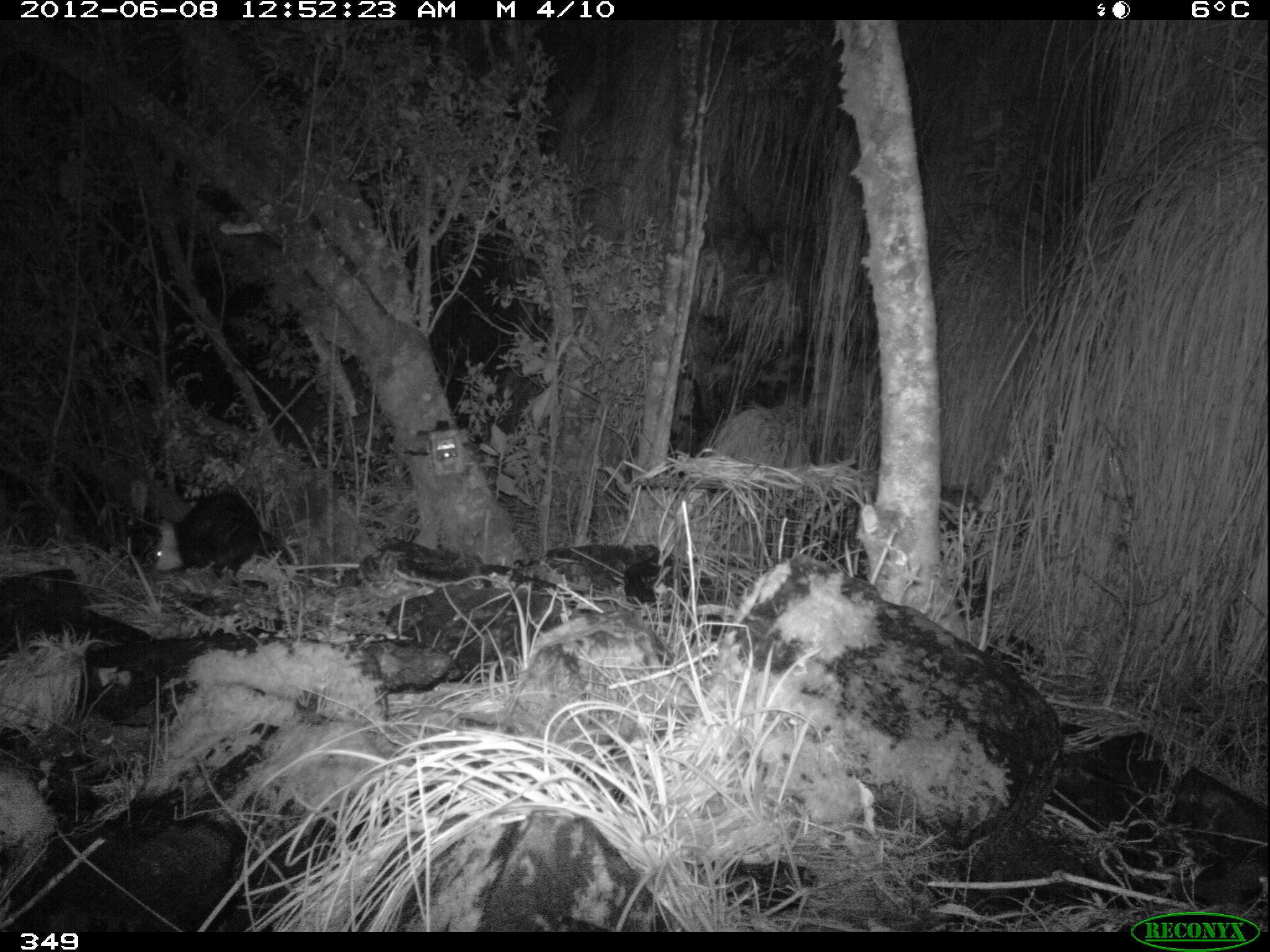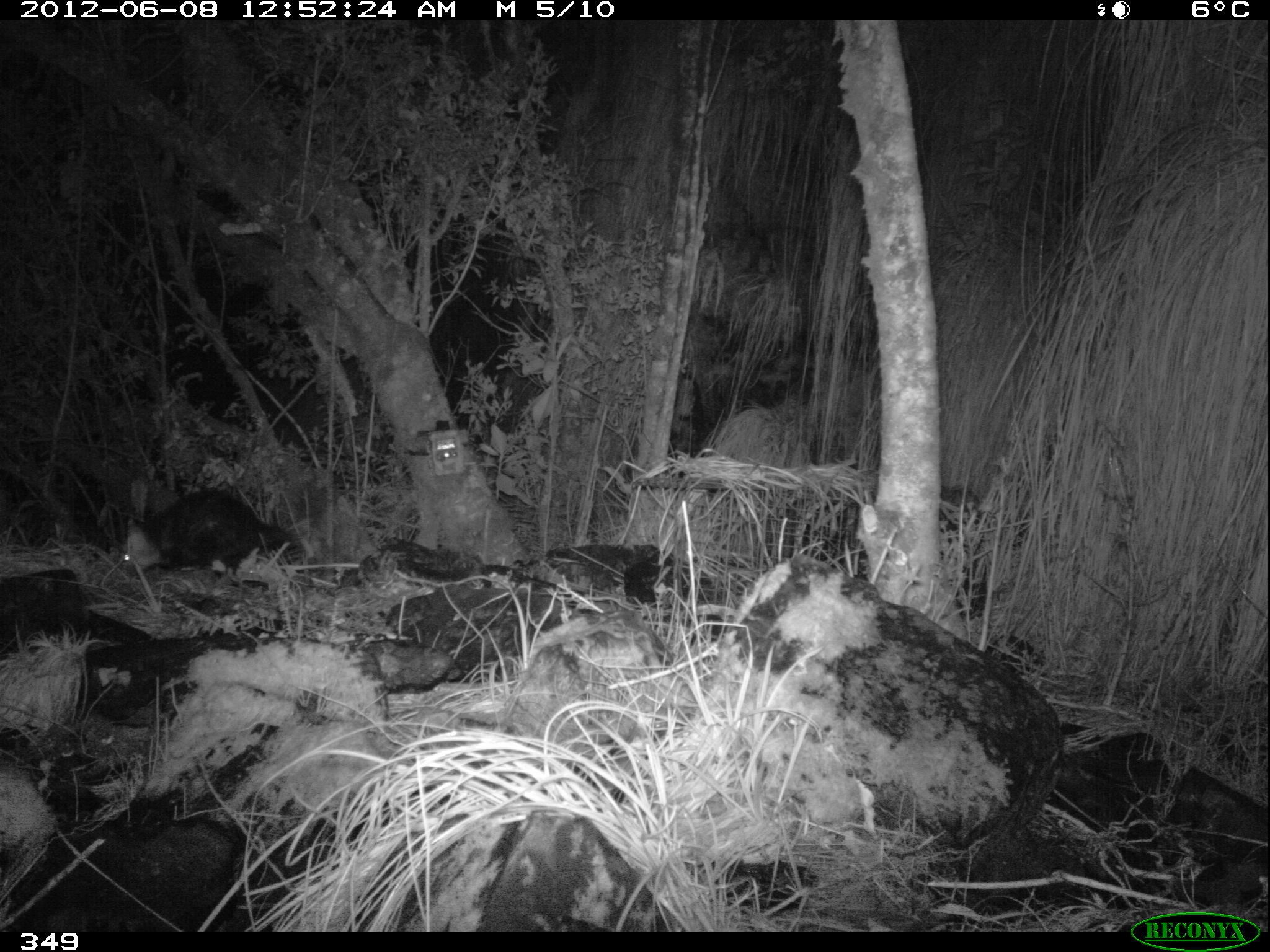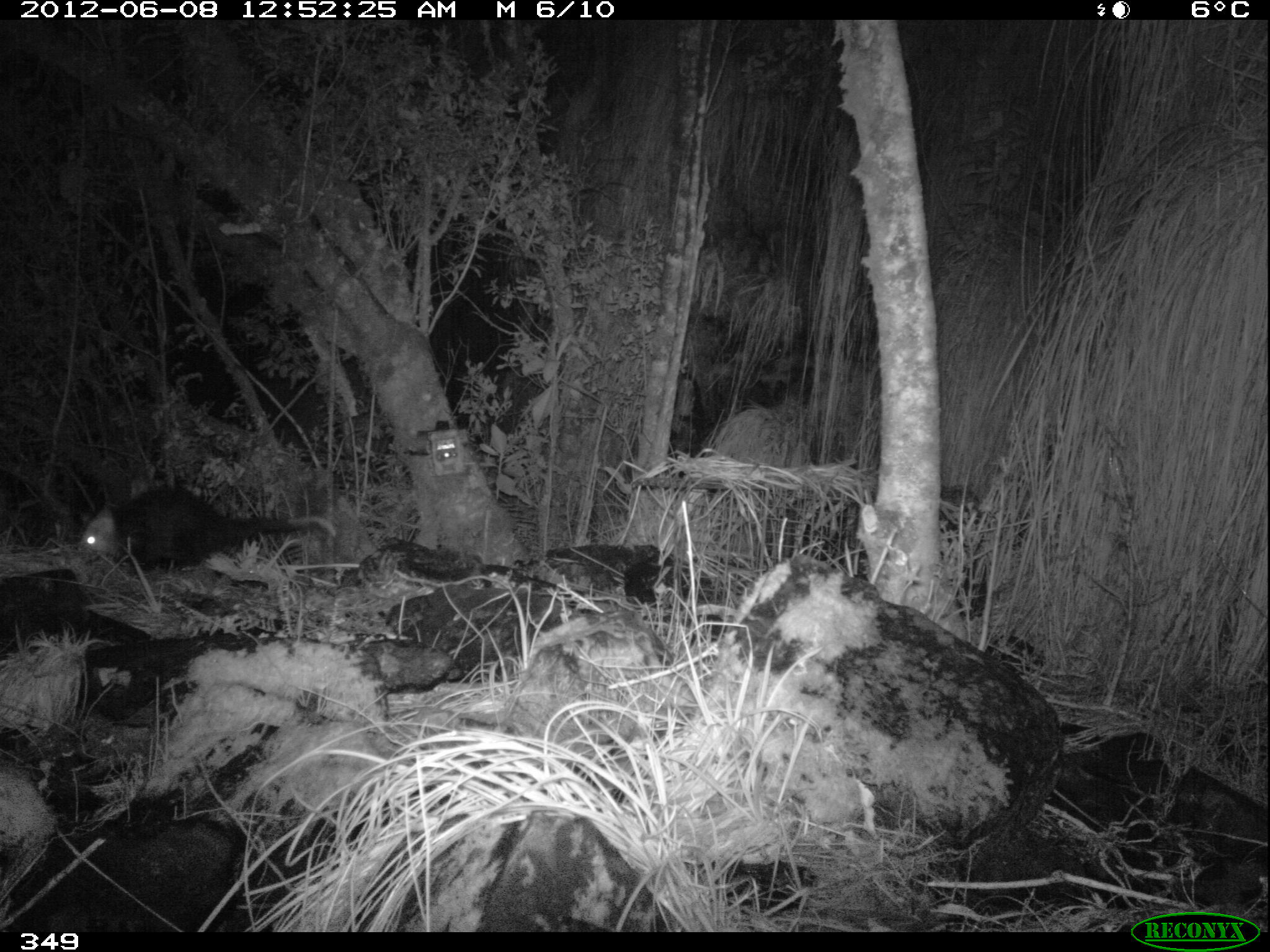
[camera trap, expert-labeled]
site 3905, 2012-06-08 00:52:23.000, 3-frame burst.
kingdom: Animalia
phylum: Chordata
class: Mammalia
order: Didelphimorphia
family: Didelphidae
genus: Didelphis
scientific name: Didelphis pernigra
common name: andean white-eared opossum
Didelphis pernigra (andean white-eared opossum).